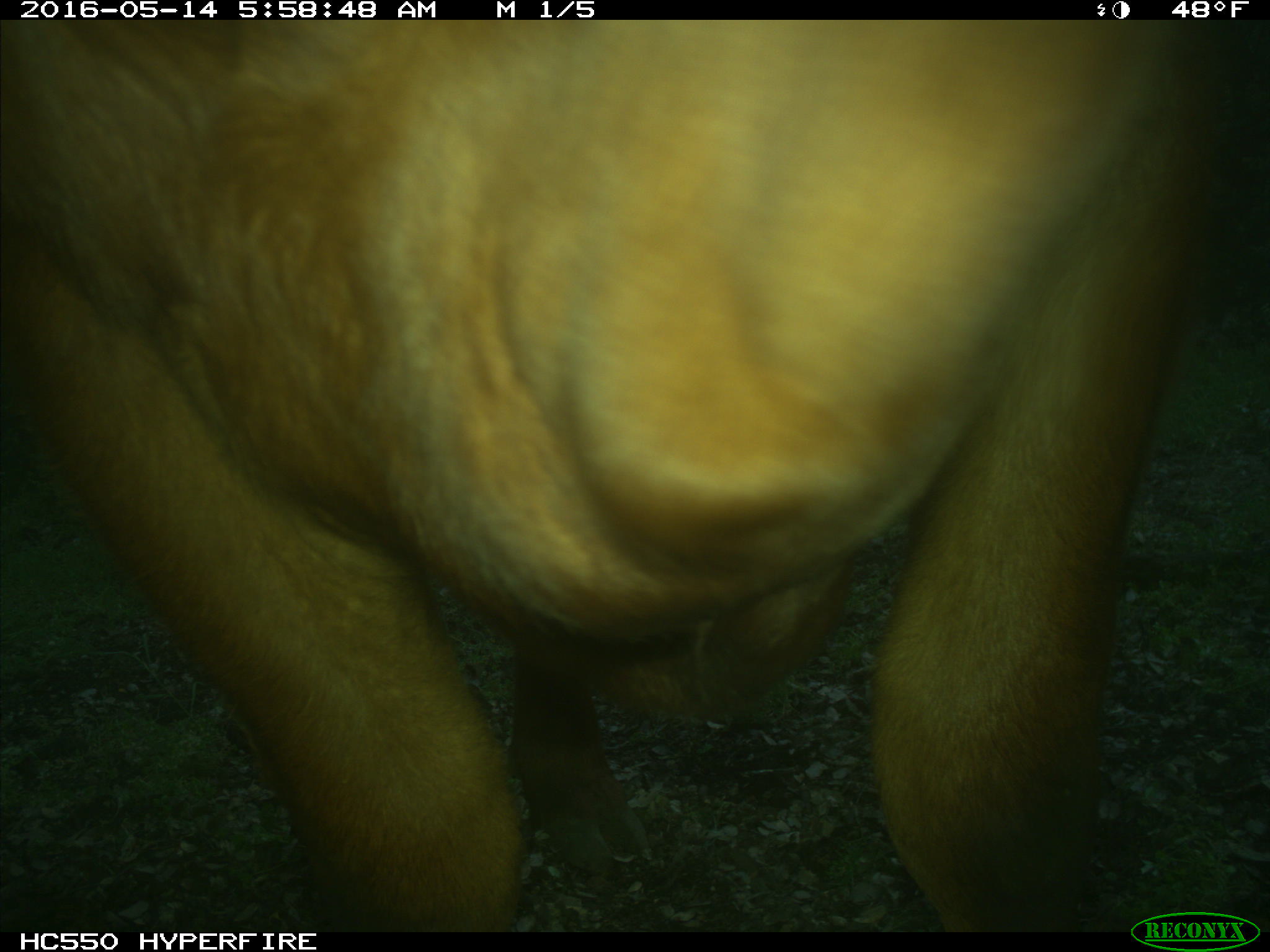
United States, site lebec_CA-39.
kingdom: Animalia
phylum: Chordata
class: Mammalia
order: Artiodactyla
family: Bovidae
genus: Bos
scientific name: Bos taurus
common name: domestic cow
Bos taurus (domestic cow).